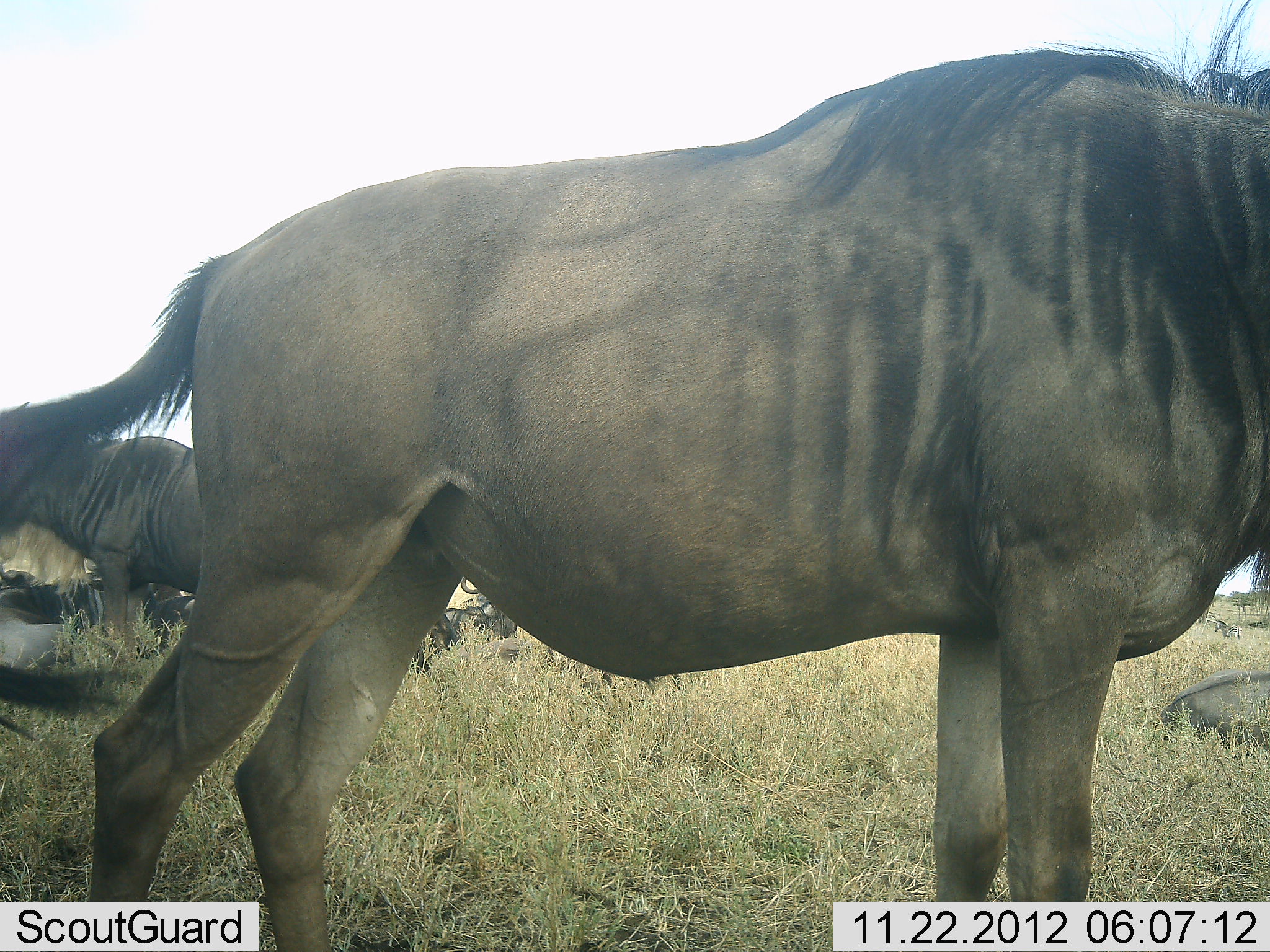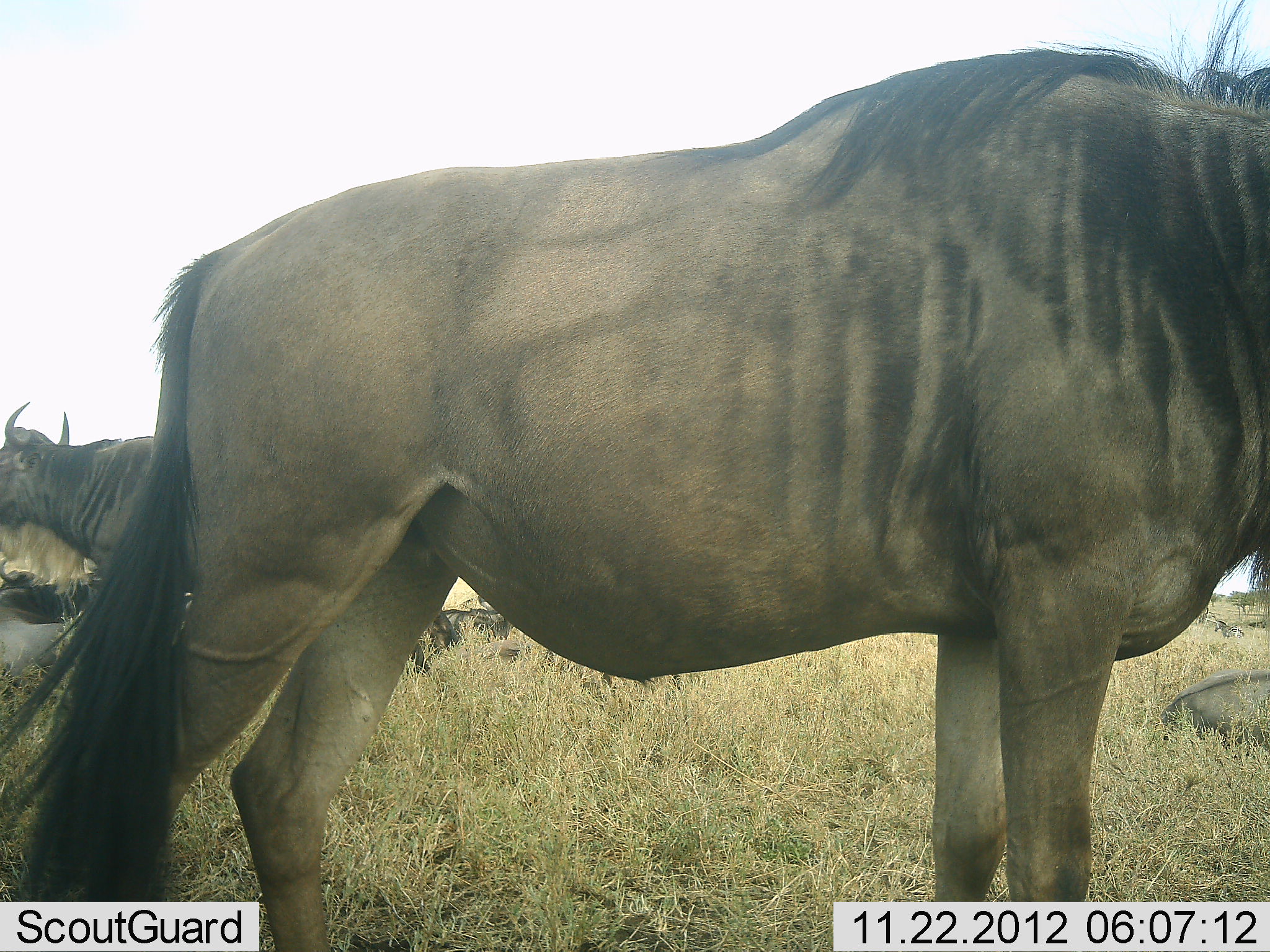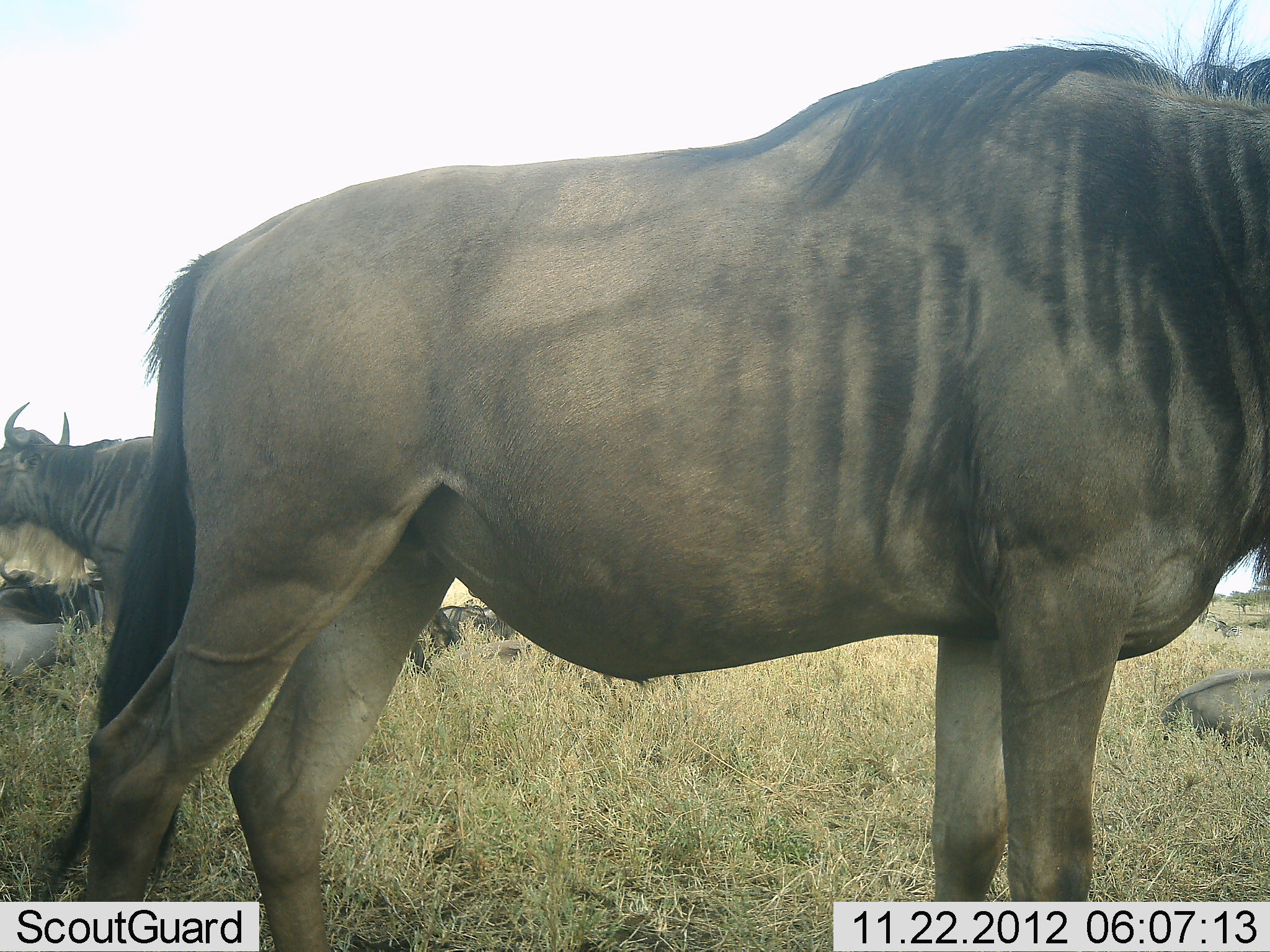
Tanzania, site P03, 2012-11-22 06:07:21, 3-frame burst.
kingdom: Animalia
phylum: Chordata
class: Mammalia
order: Artiodactyla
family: Bovidae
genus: Connochaetes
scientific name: Connochaetes taurinus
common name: blue wildebeest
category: wildebeest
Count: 5.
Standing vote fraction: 91%.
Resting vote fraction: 64%.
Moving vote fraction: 0%.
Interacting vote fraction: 0%.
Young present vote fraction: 0%.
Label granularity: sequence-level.